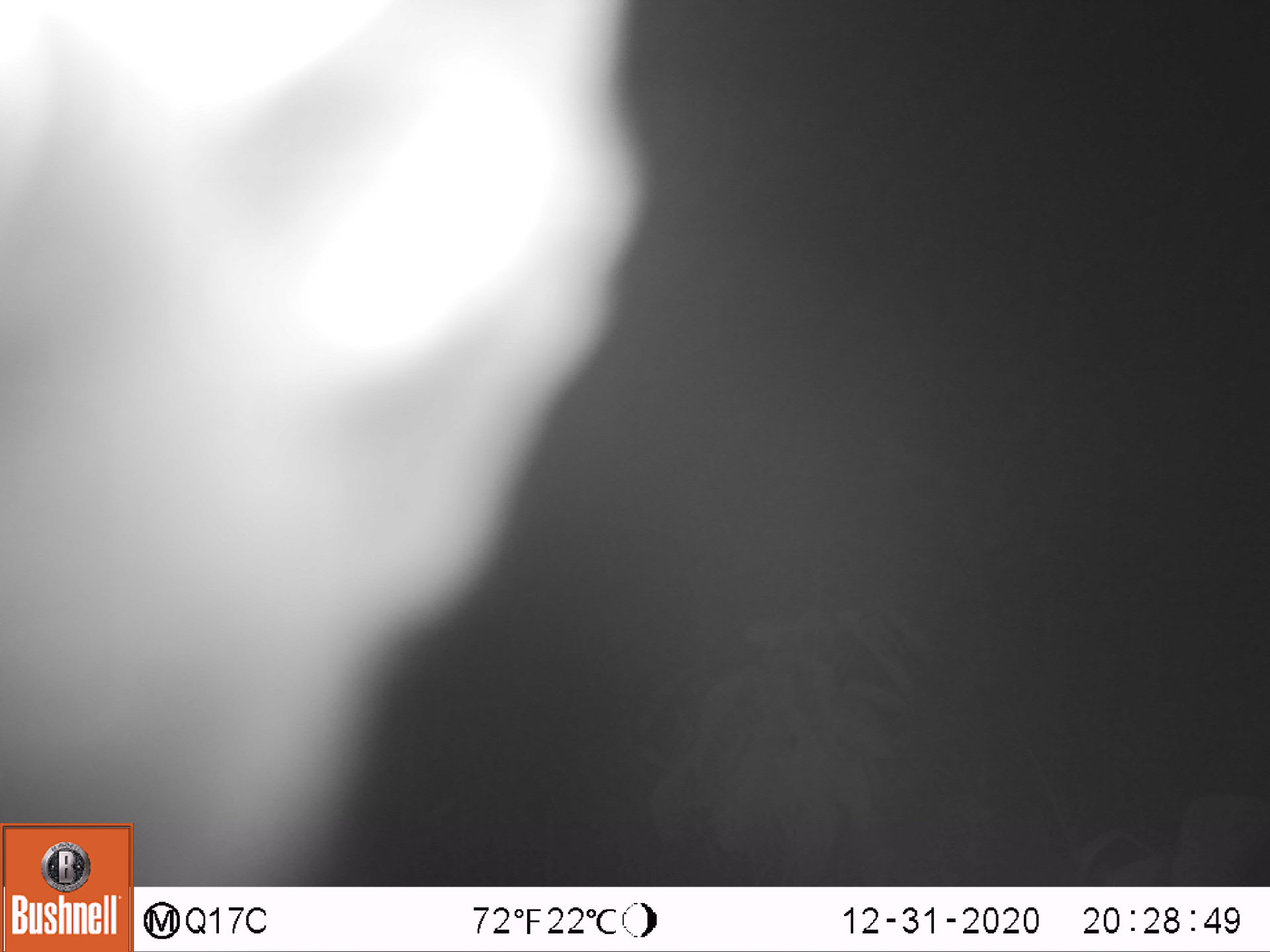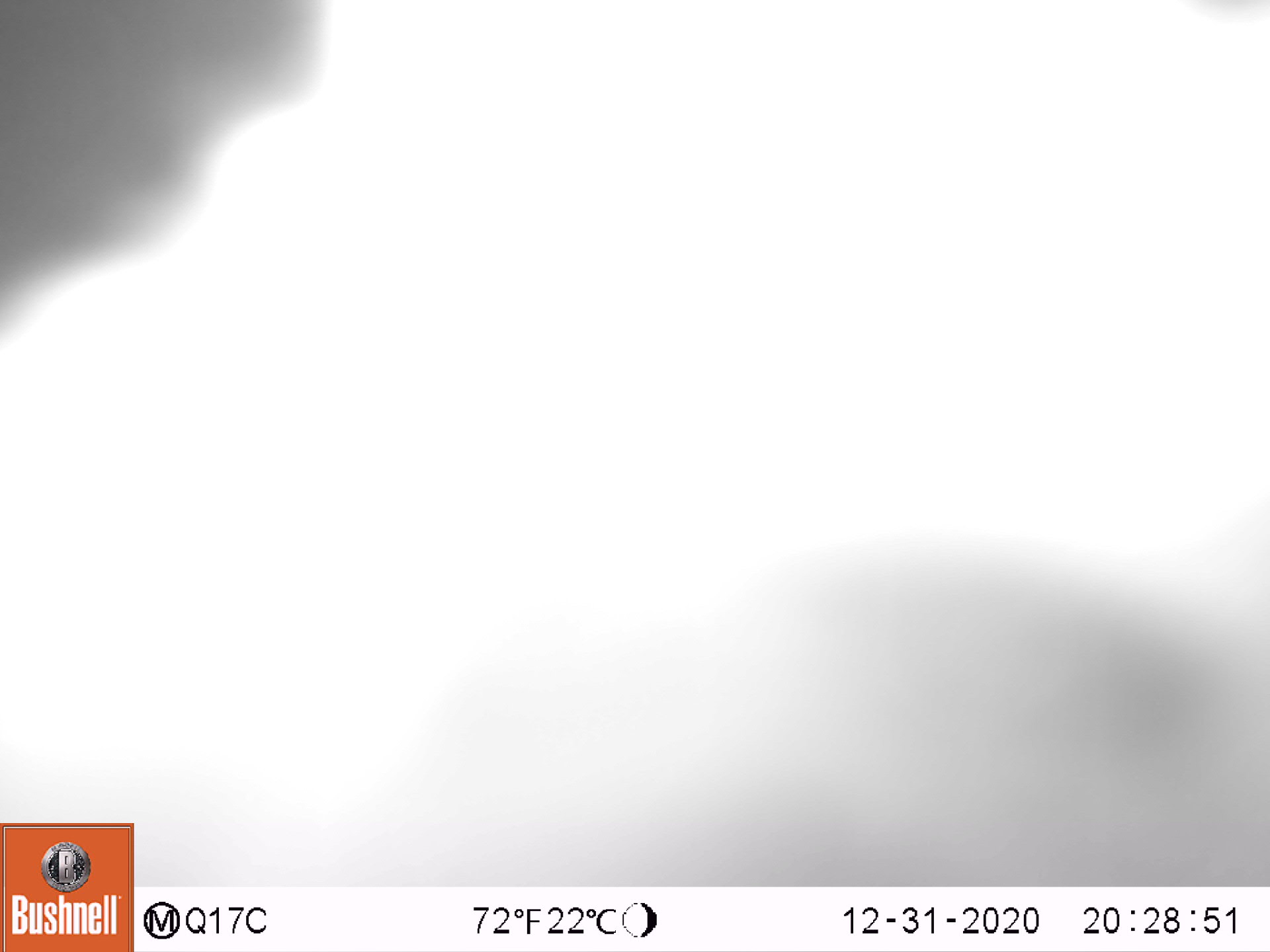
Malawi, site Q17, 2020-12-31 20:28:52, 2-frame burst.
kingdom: Animalia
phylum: Chordata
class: Mammalia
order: Primates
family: Galagidae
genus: Galago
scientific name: Galago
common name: lesser bushbabies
Galago (lesser bushbabies), count 1.